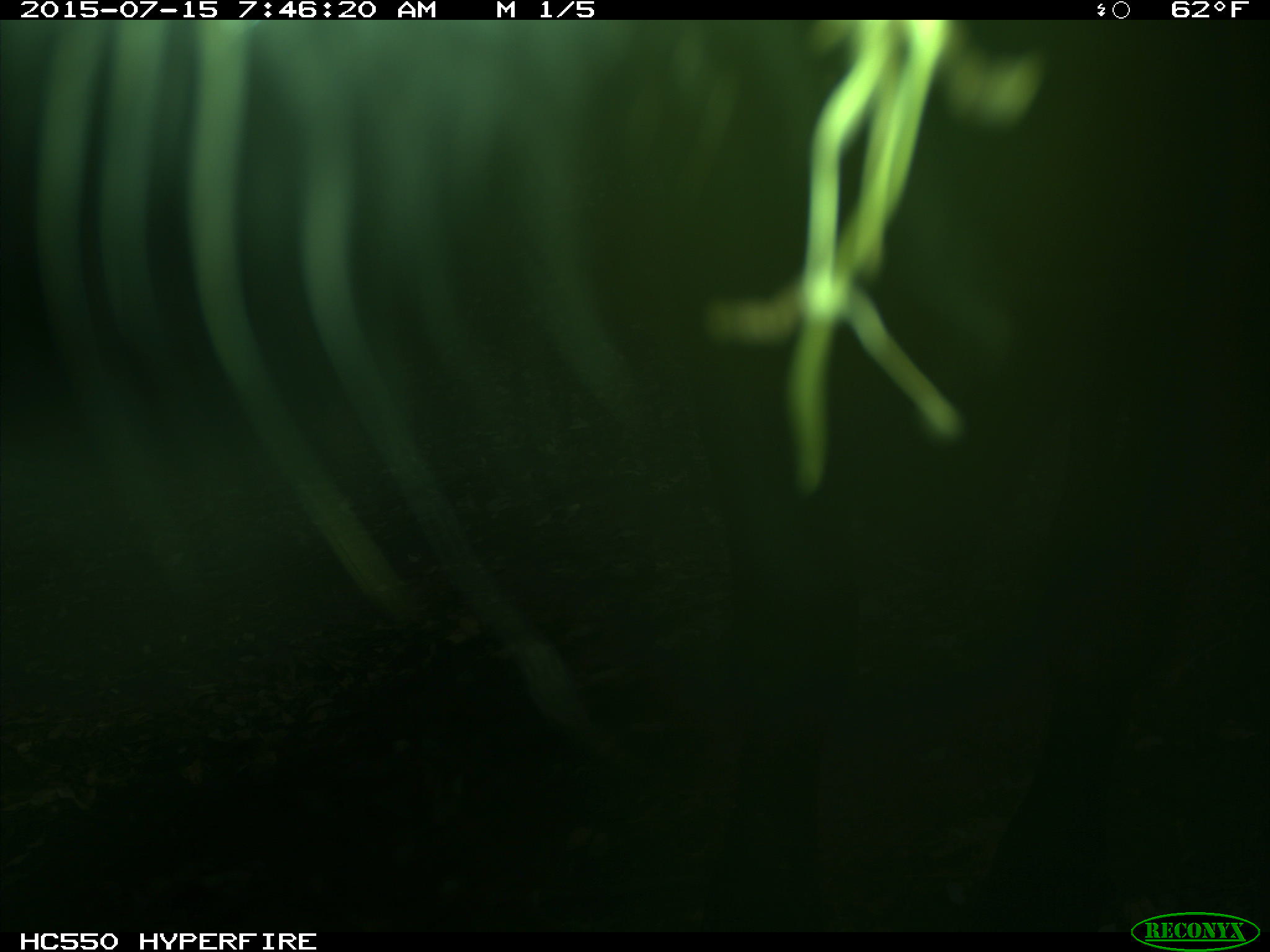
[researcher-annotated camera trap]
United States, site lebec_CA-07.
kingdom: Animalia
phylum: Chordata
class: Mammalia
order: Artiodactyla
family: Bovidae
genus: Bos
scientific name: Bos taurus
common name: domestic cow